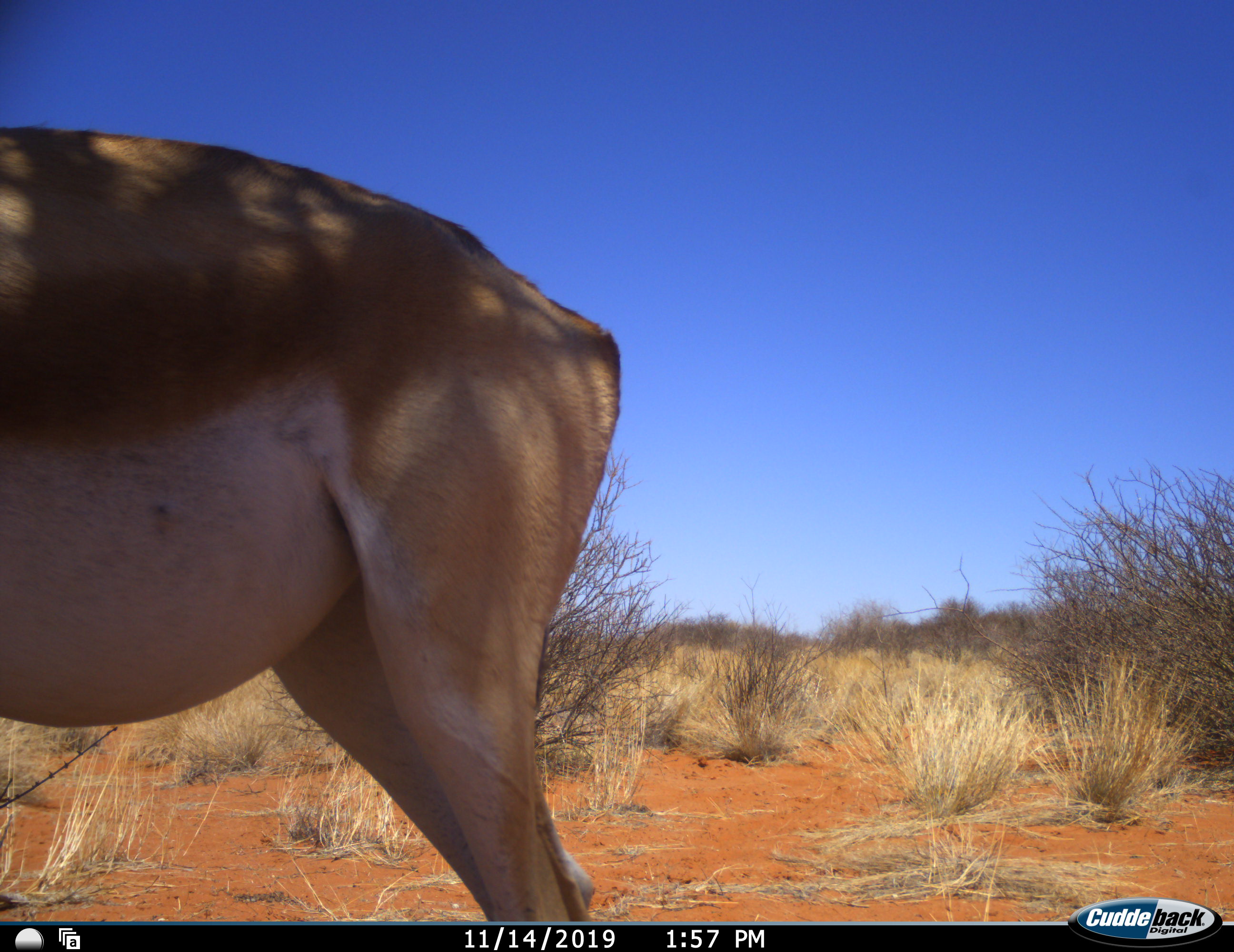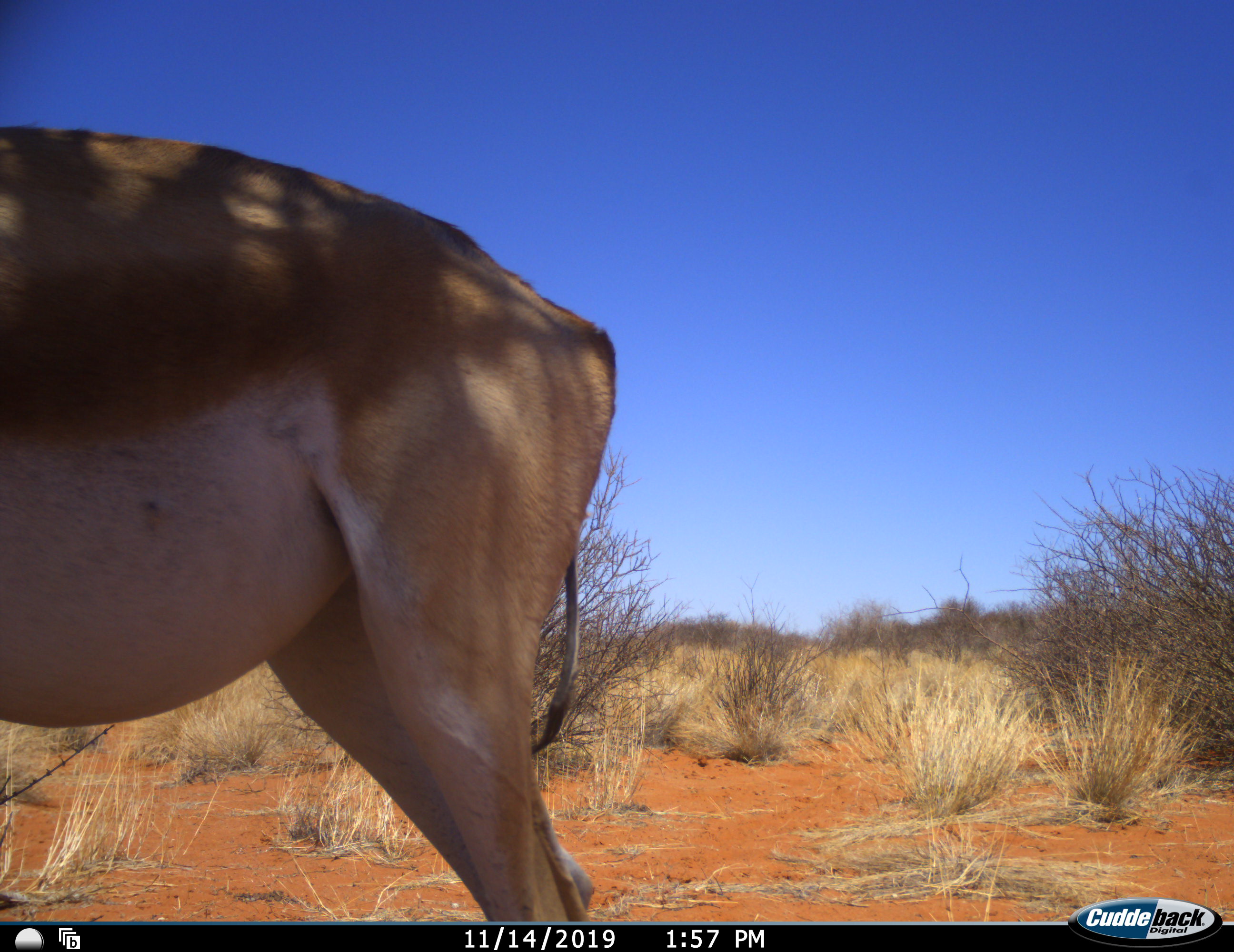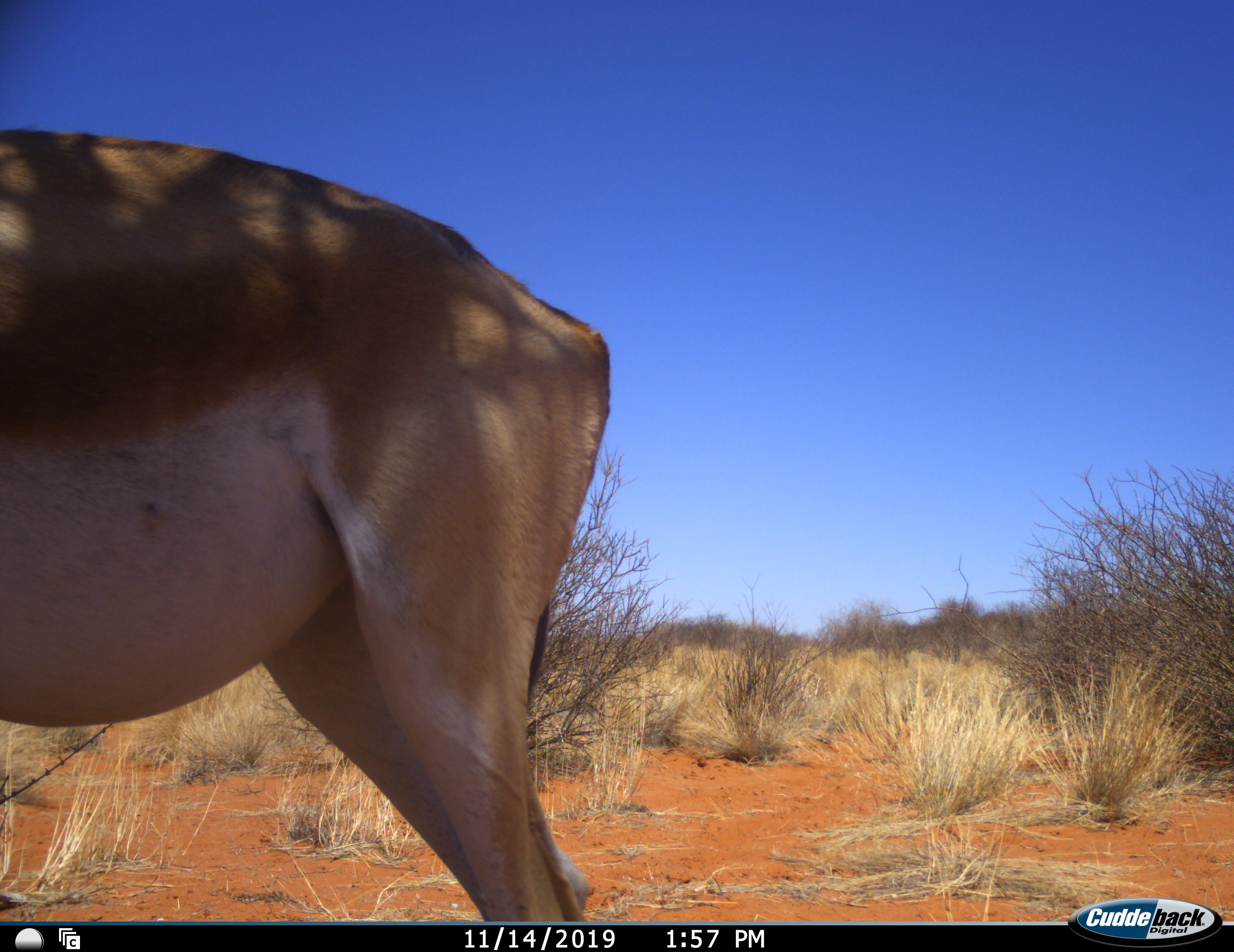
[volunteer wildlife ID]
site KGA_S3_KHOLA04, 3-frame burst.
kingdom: Animalia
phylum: Chordata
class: Mammalia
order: Artiodactyla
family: Bovidae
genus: Antidorcas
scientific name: Antidorcas marsupialis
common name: springbok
Springbok (Antidorcas marsupialis), count 1. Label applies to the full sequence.